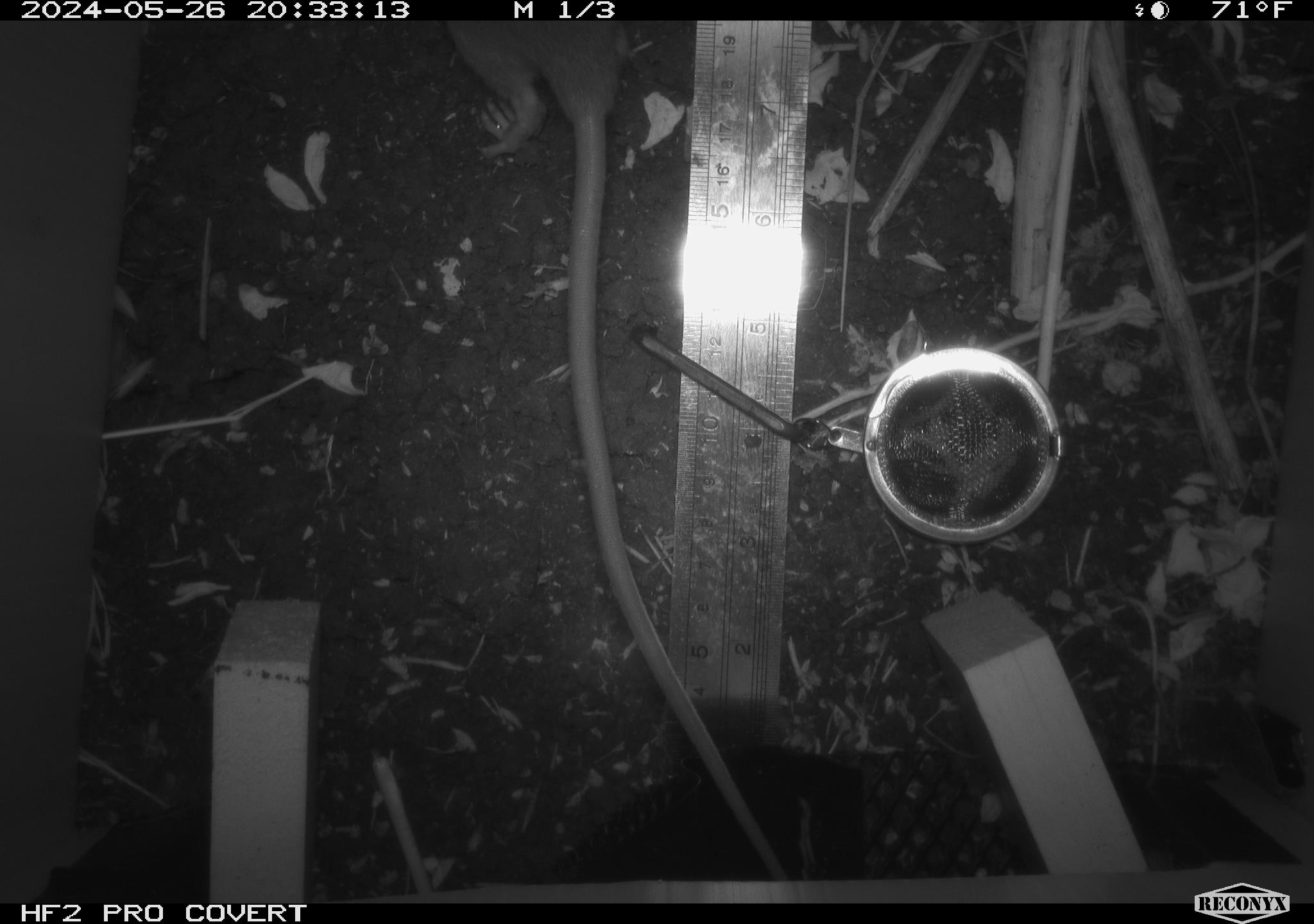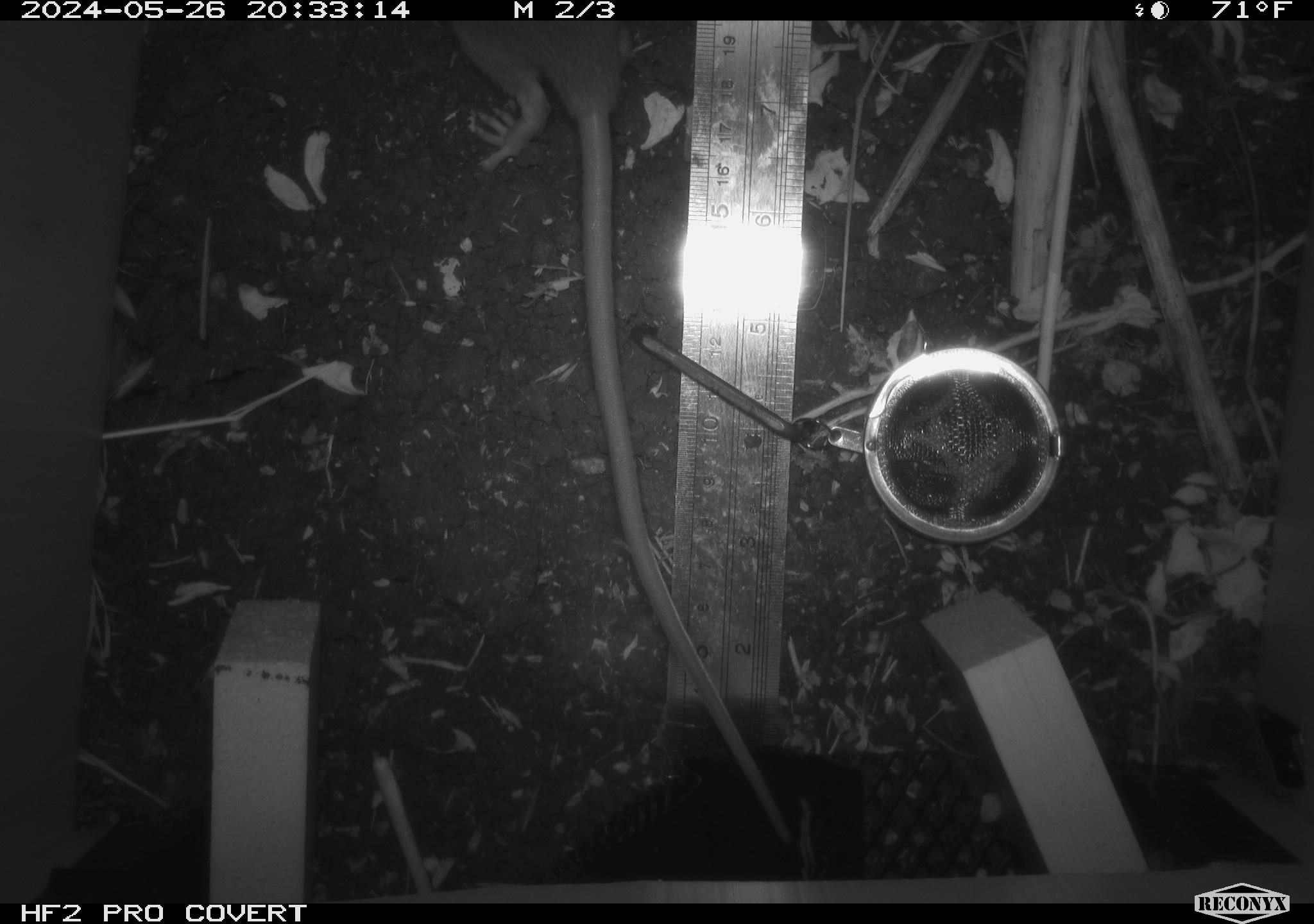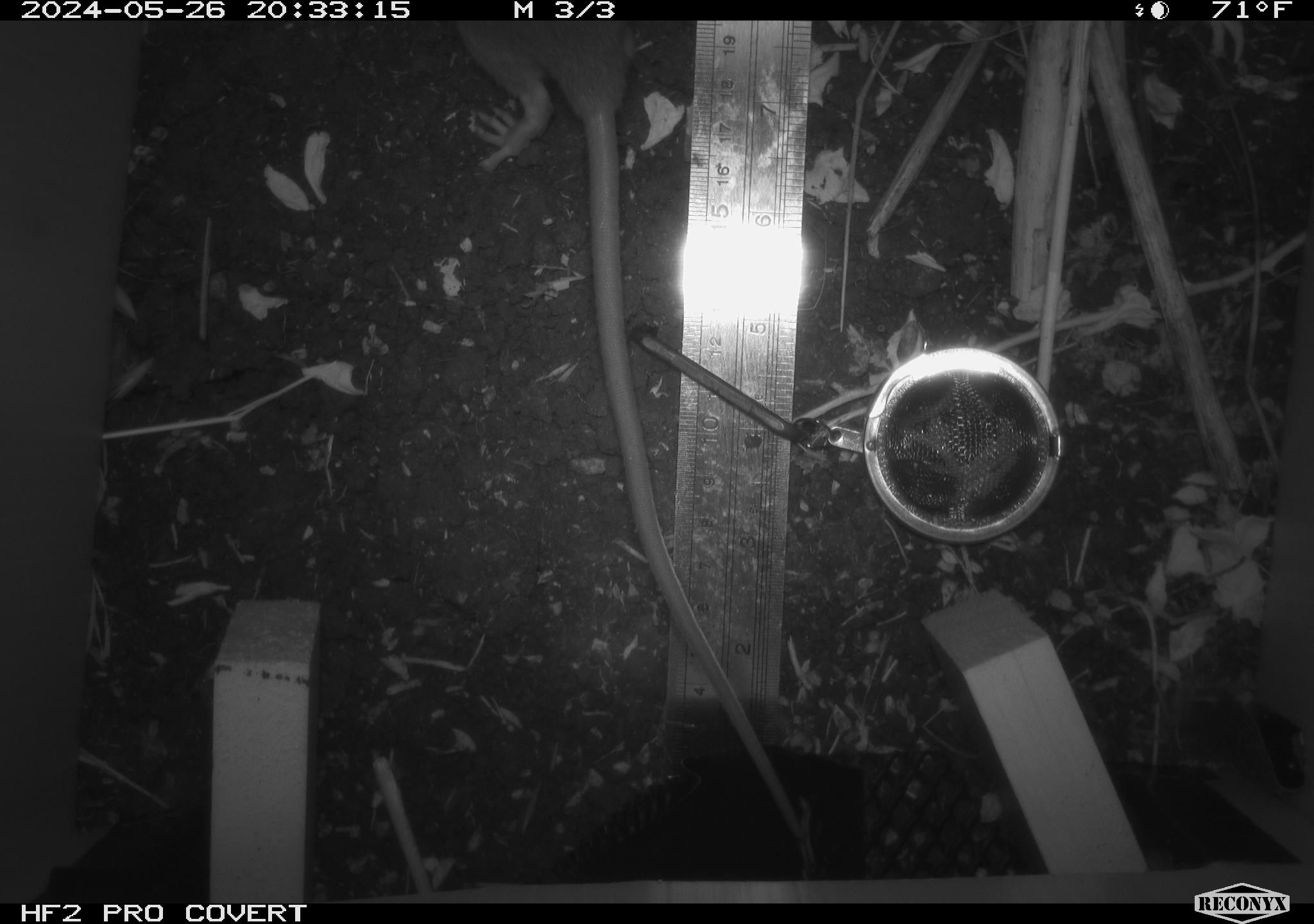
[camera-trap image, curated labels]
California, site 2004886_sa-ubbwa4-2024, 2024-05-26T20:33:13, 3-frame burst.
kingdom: Animalia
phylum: Chordata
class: Mammalia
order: Rodentia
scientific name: Rodentia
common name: woodrat or rat or mouse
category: woodrat or rat or mouse species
Woodrat or rat or mouse species (woodrat or rat or mouse) (Rodentia).